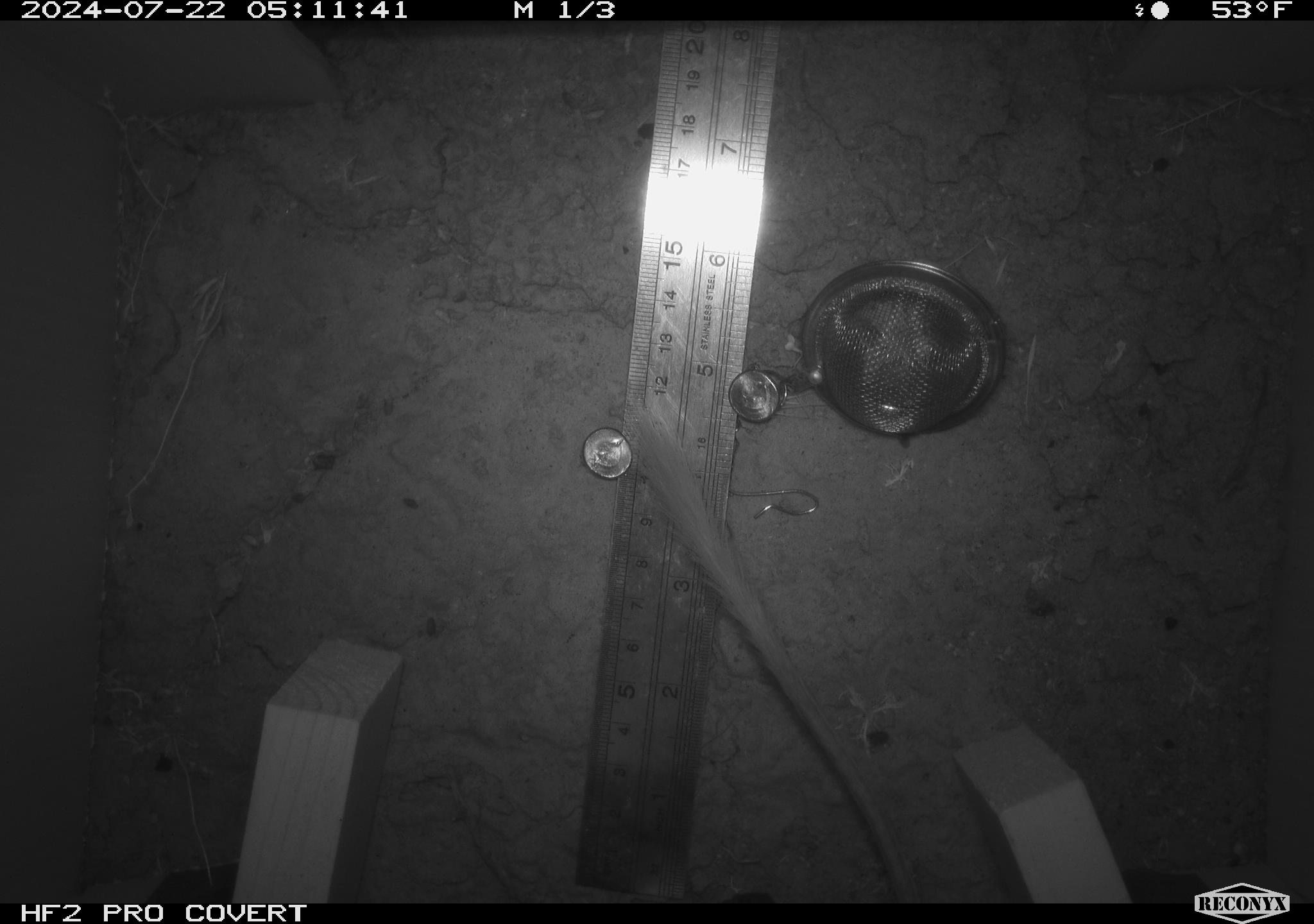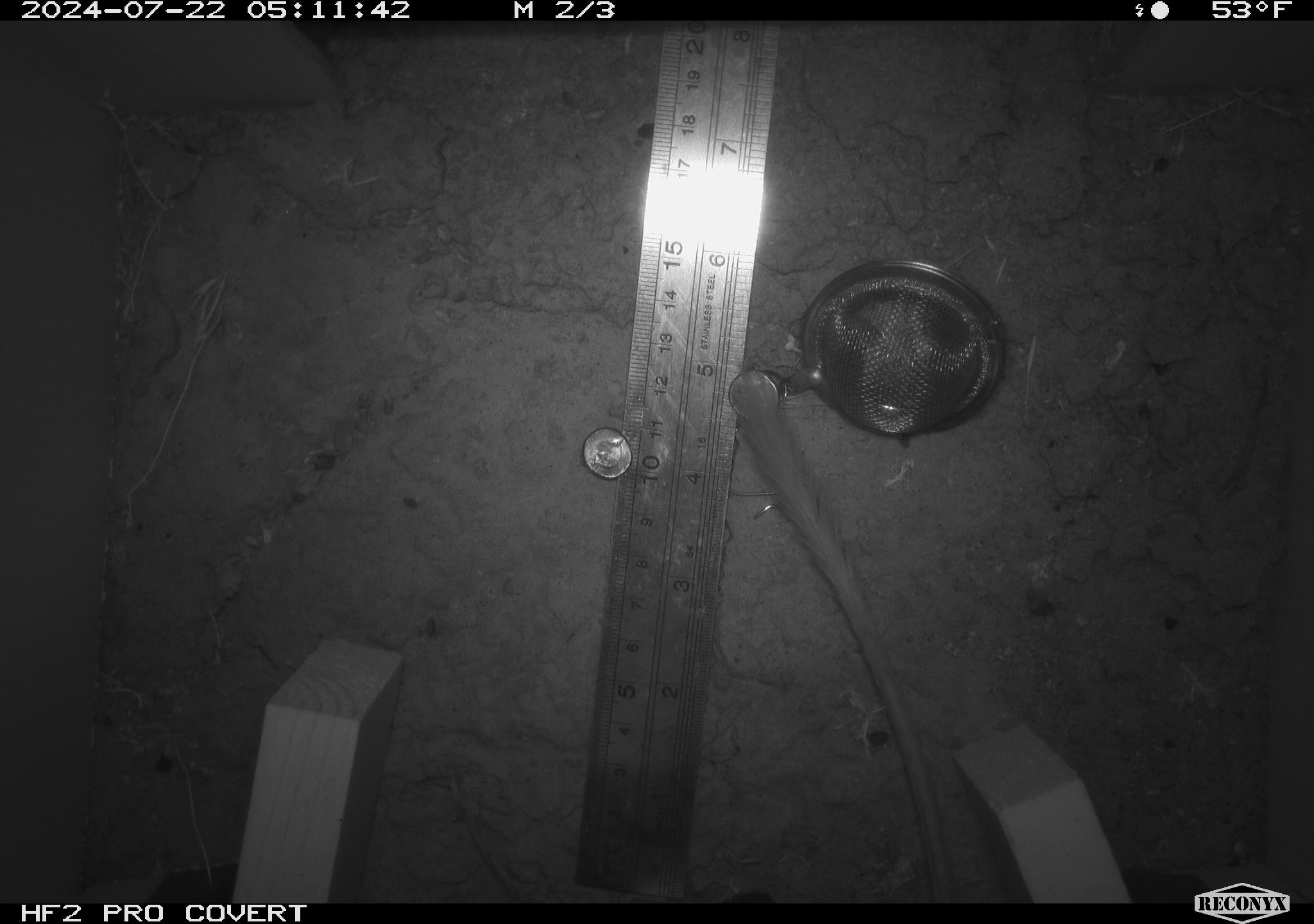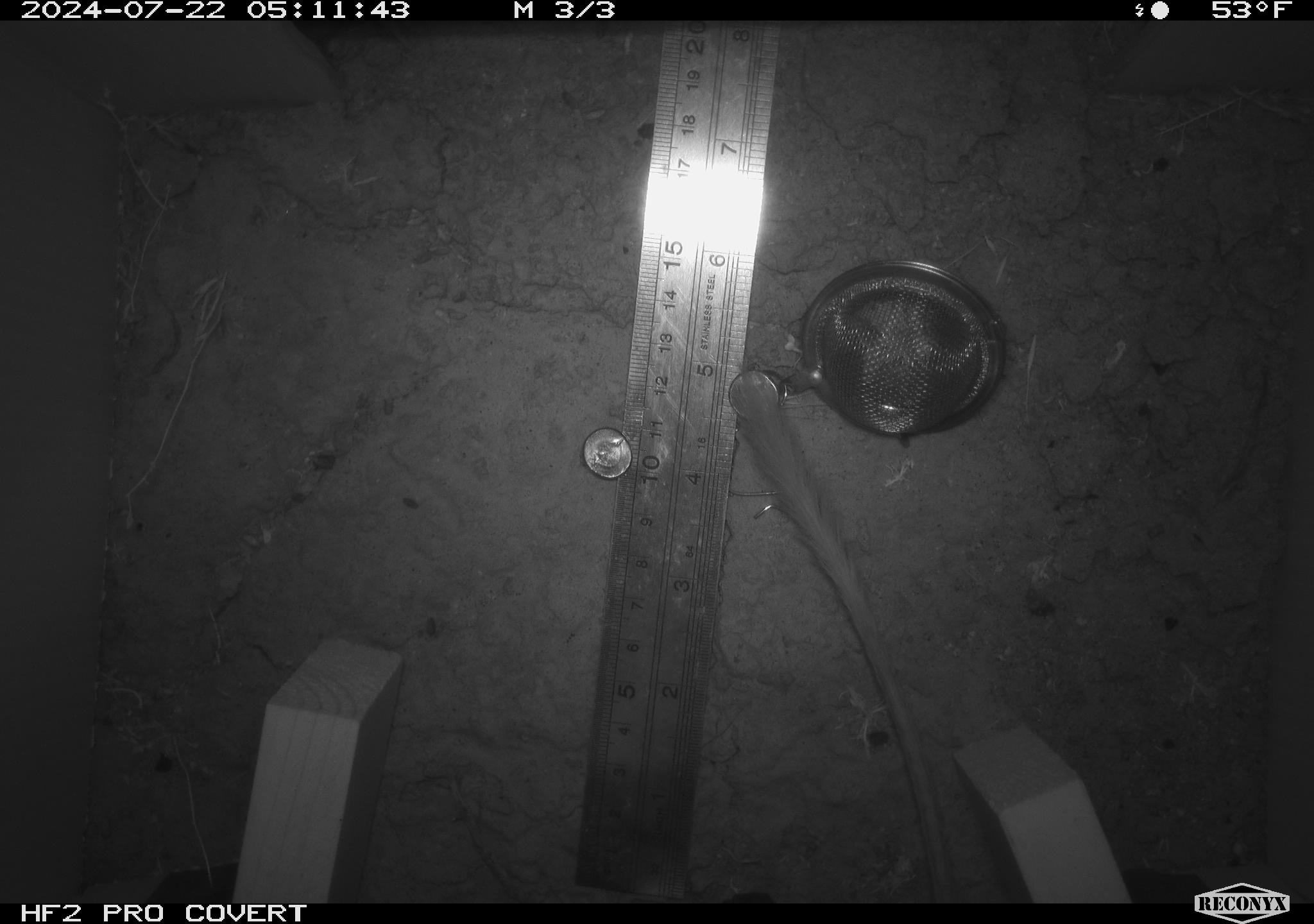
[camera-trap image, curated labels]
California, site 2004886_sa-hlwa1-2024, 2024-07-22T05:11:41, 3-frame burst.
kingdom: Animalia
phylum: Chordata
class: Mammalia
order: Rodentia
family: Heteromyidae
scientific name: Heteromyidae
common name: kangaroo rats and pocket mice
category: heteromyidae family